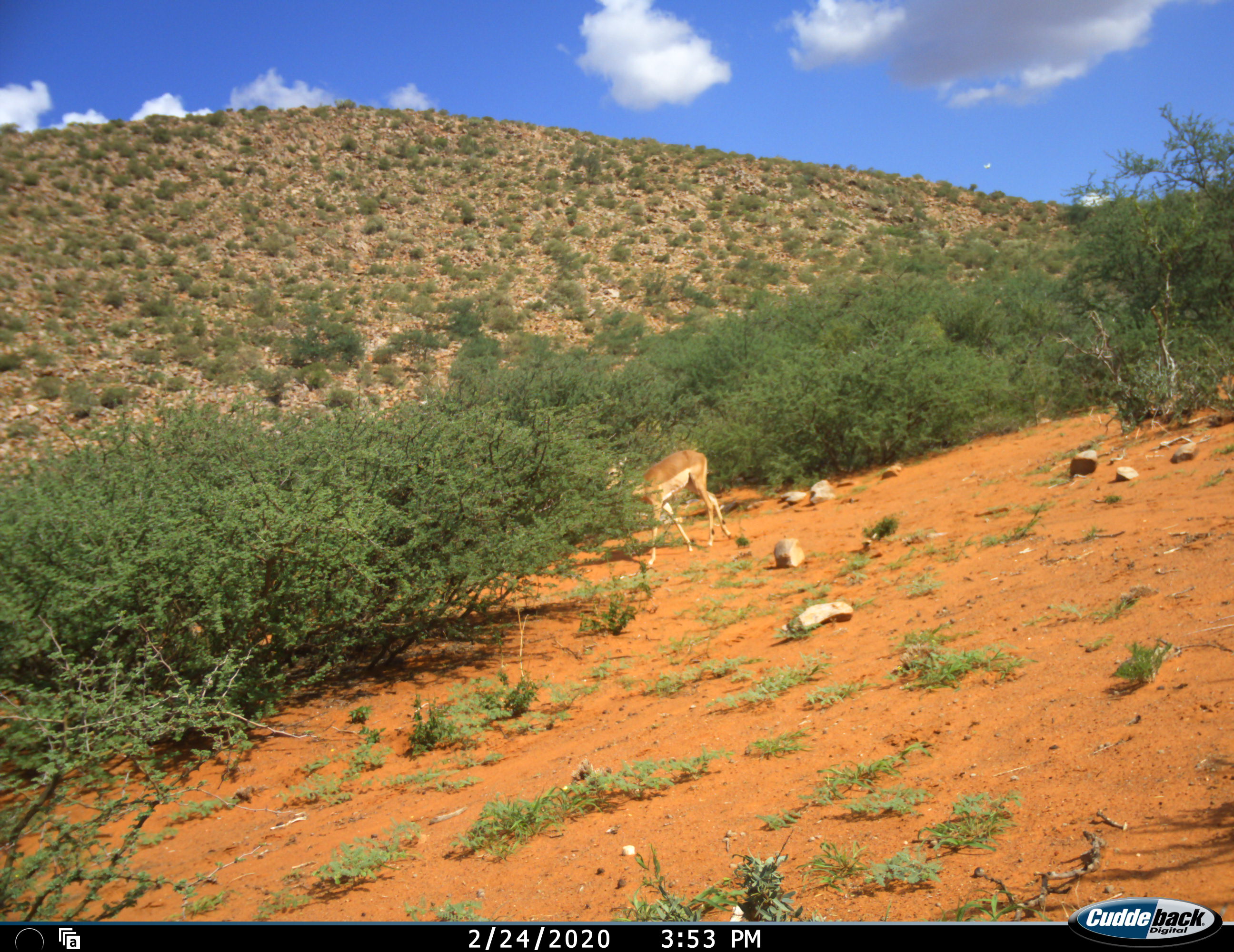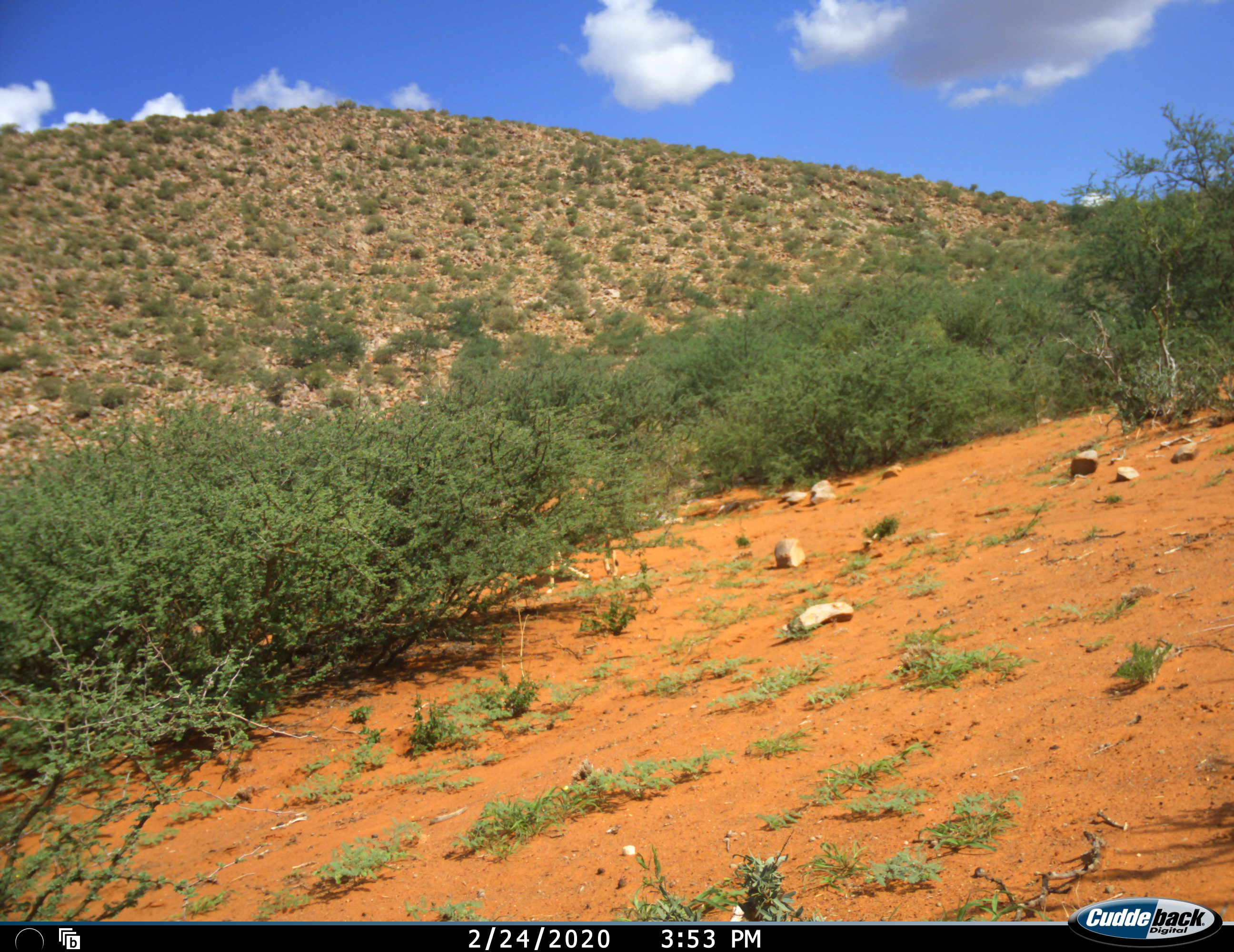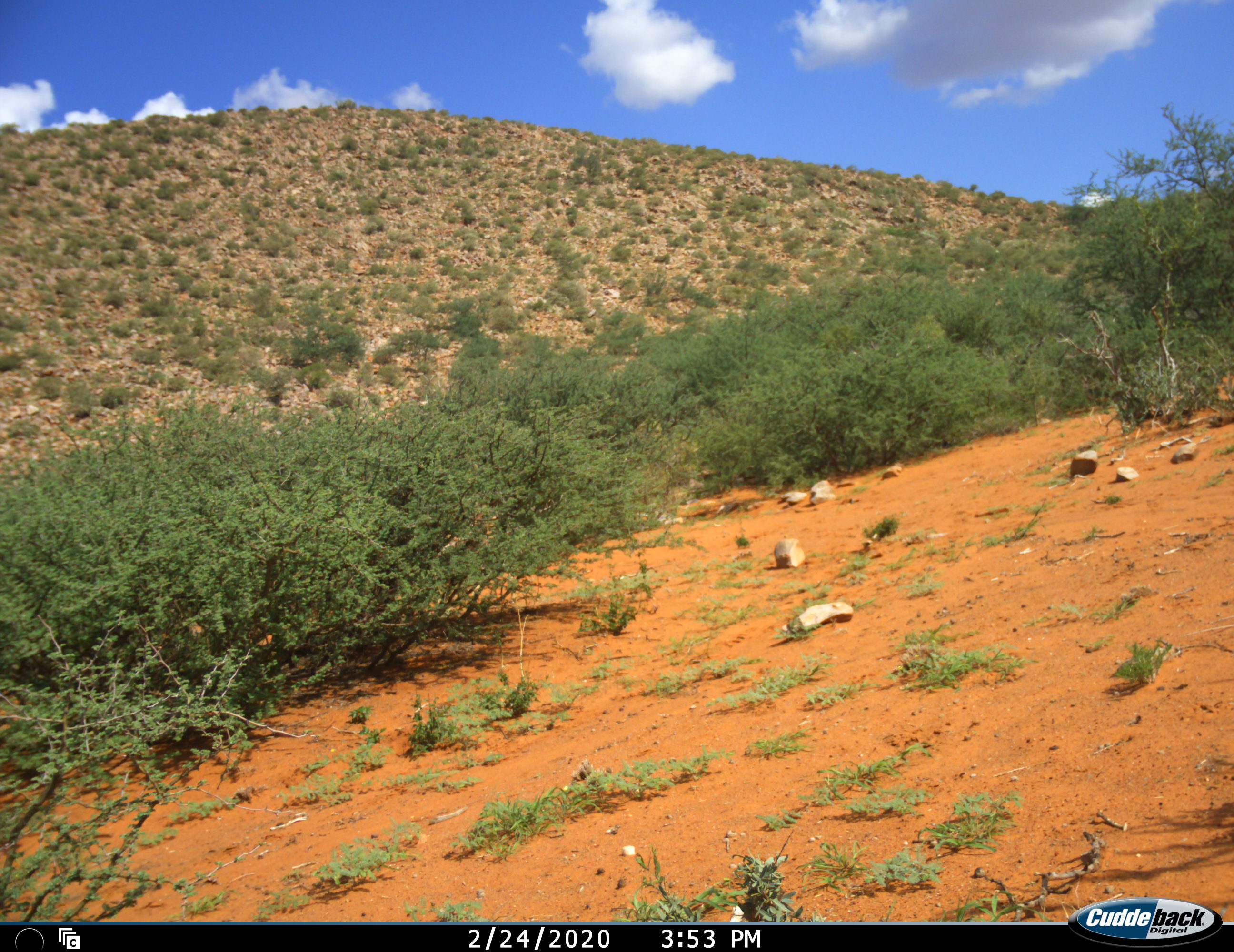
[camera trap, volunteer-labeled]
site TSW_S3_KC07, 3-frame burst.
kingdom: Animalia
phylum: Chordata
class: Mammalia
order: Artiodactyla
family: Bovidae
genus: Aepyceros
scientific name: Aepyceros melampus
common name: impala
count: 1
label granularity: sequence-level